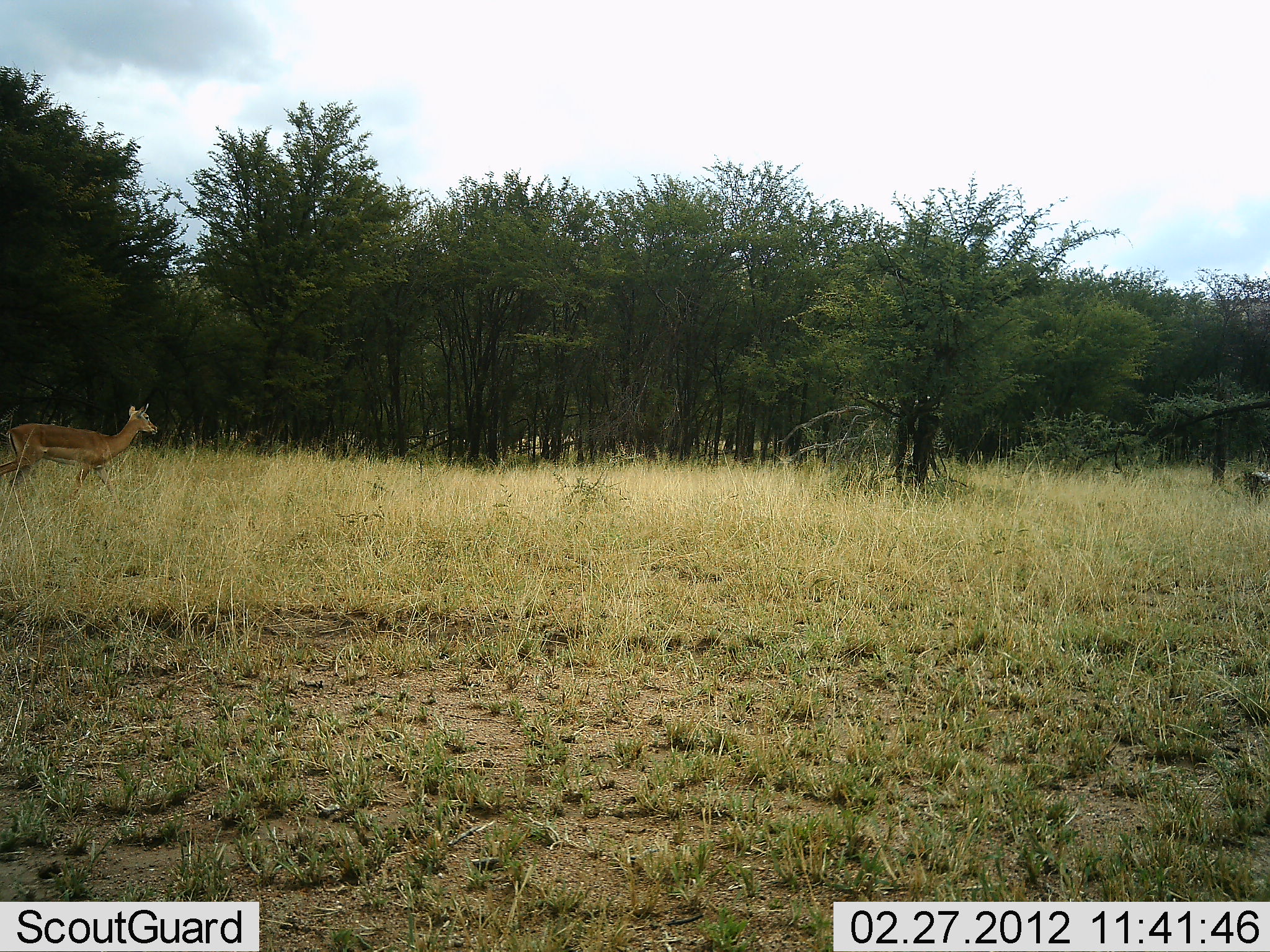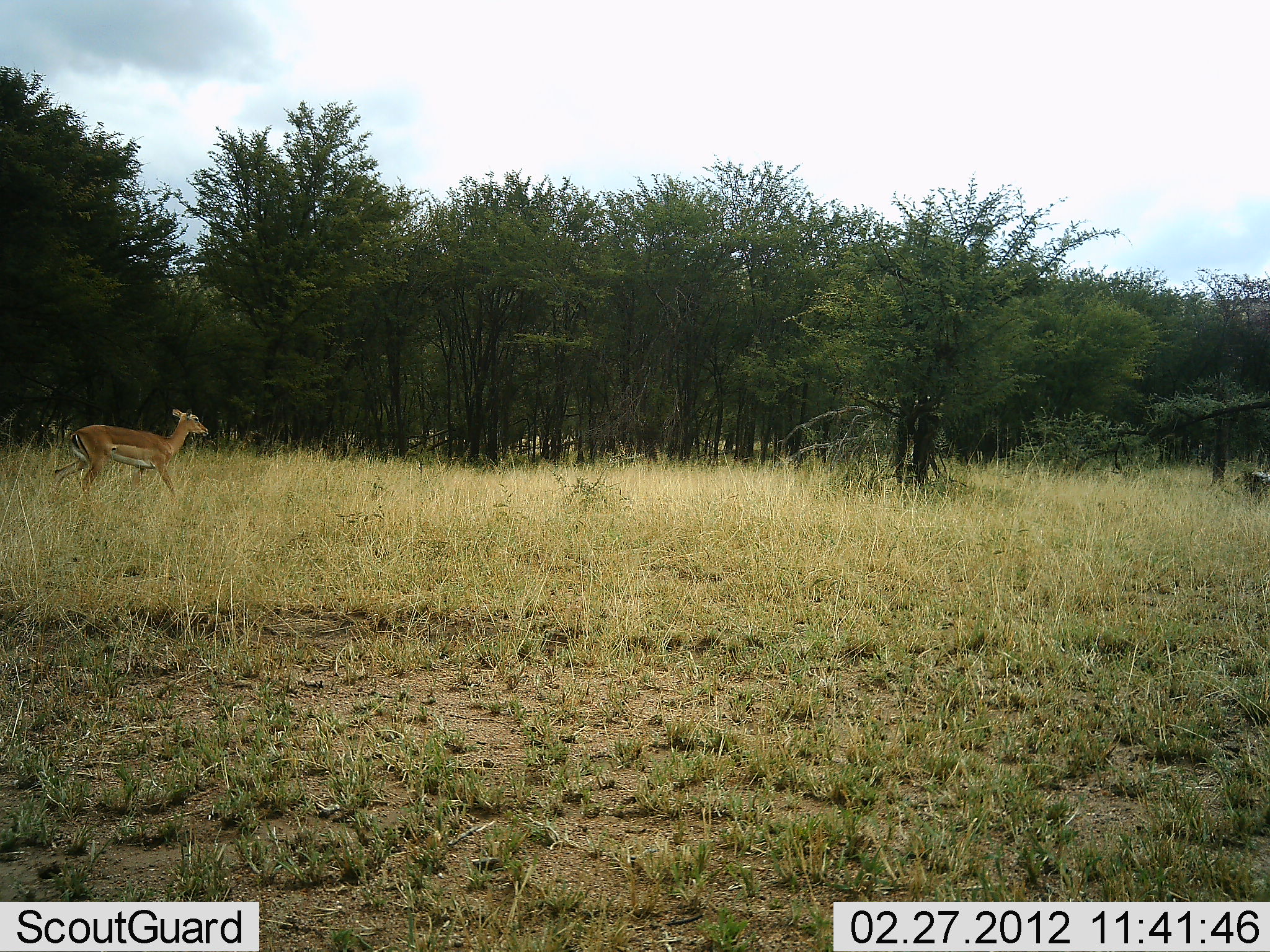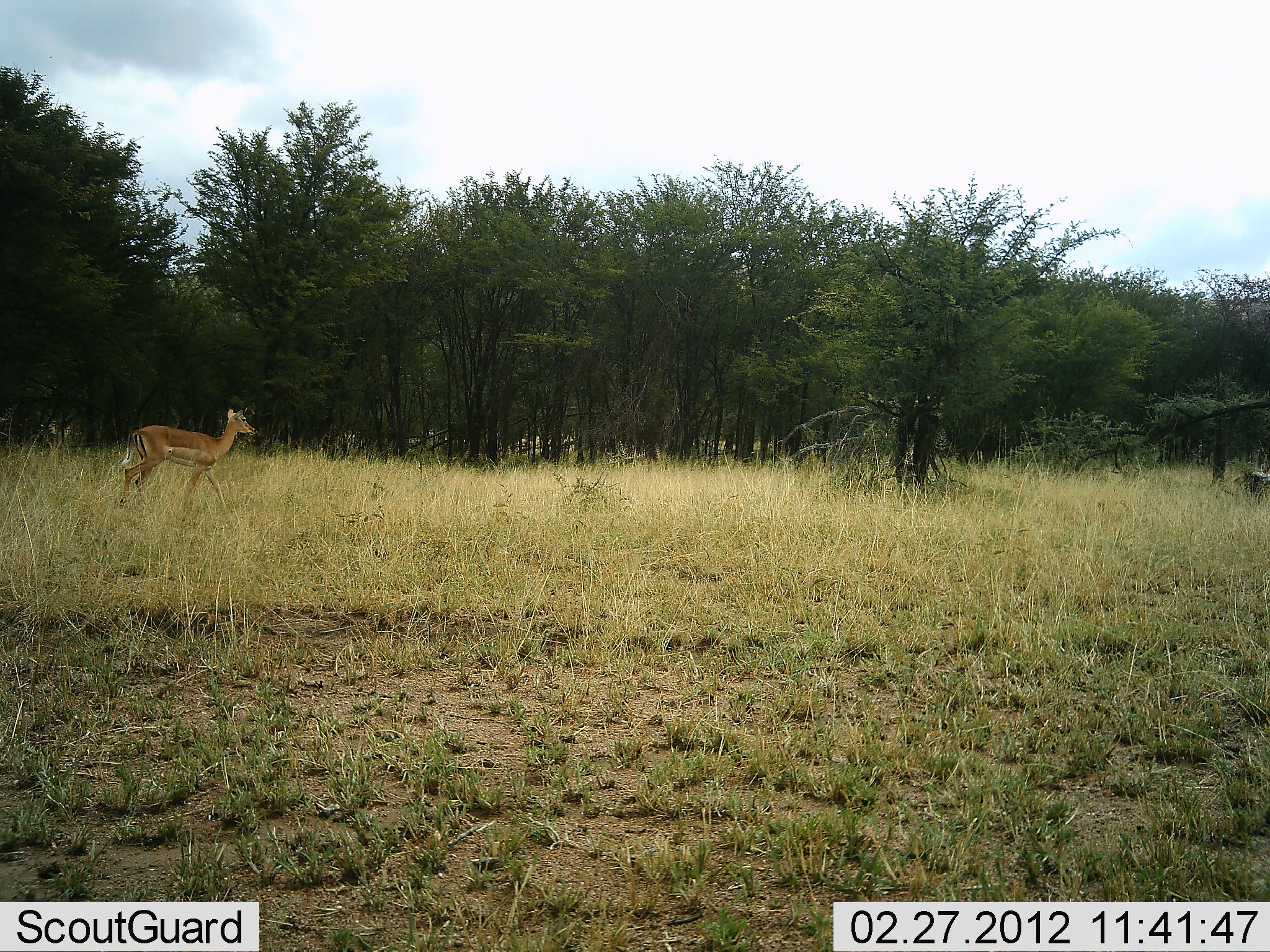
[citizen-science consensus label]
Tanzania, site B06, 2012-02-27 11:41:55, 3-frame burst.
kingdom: Animalia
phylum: Chordata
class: Mammalia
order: Artiodactyla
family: Bovidae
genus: Nanger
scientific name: Nanger granti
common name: grant's gazelle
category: gazellegrants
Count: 1.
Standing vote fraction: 8%.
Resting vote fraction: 0%.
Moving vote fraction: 100%.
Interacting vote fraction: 0%.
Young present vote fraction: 0%.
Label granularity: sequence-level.